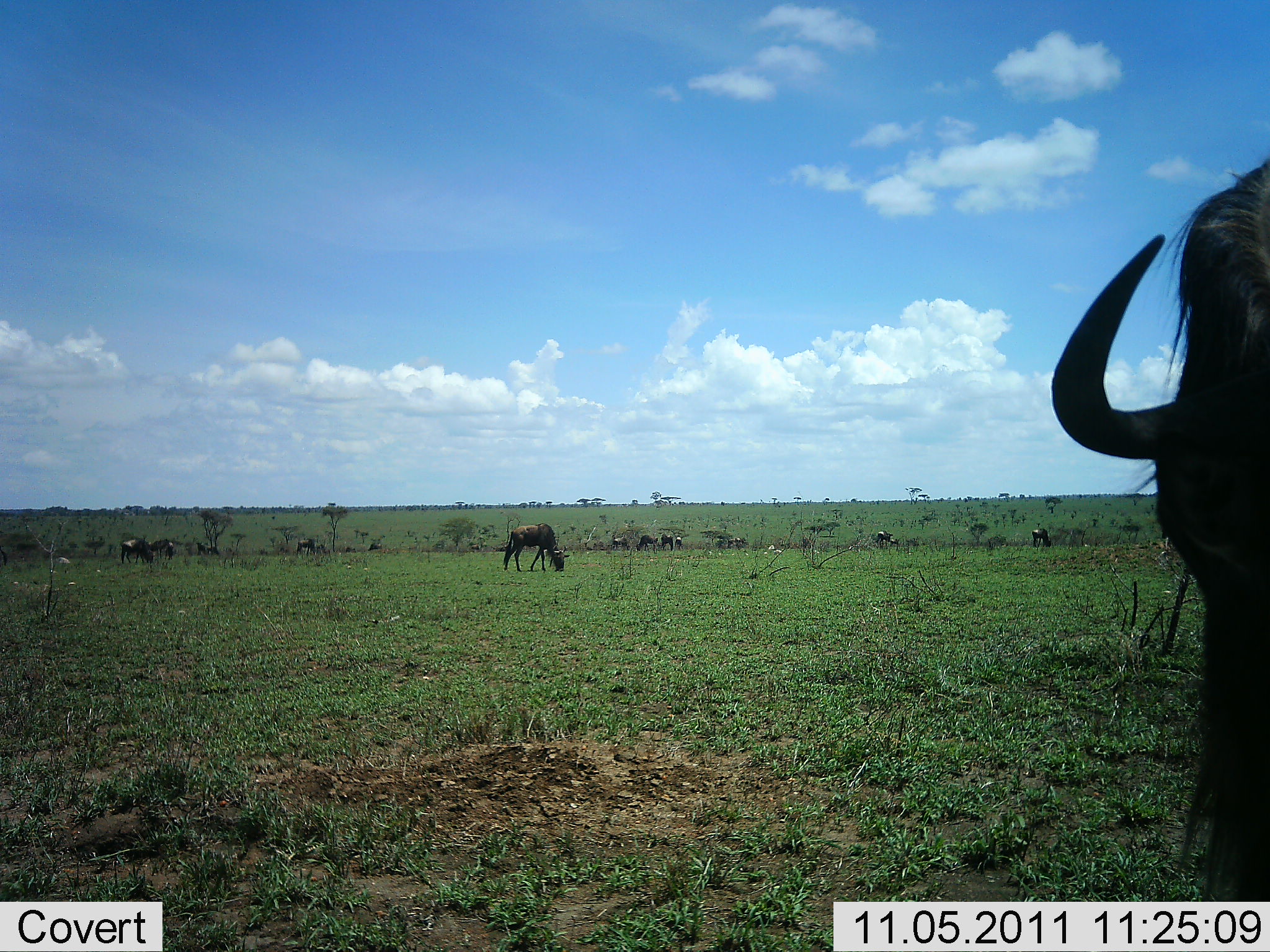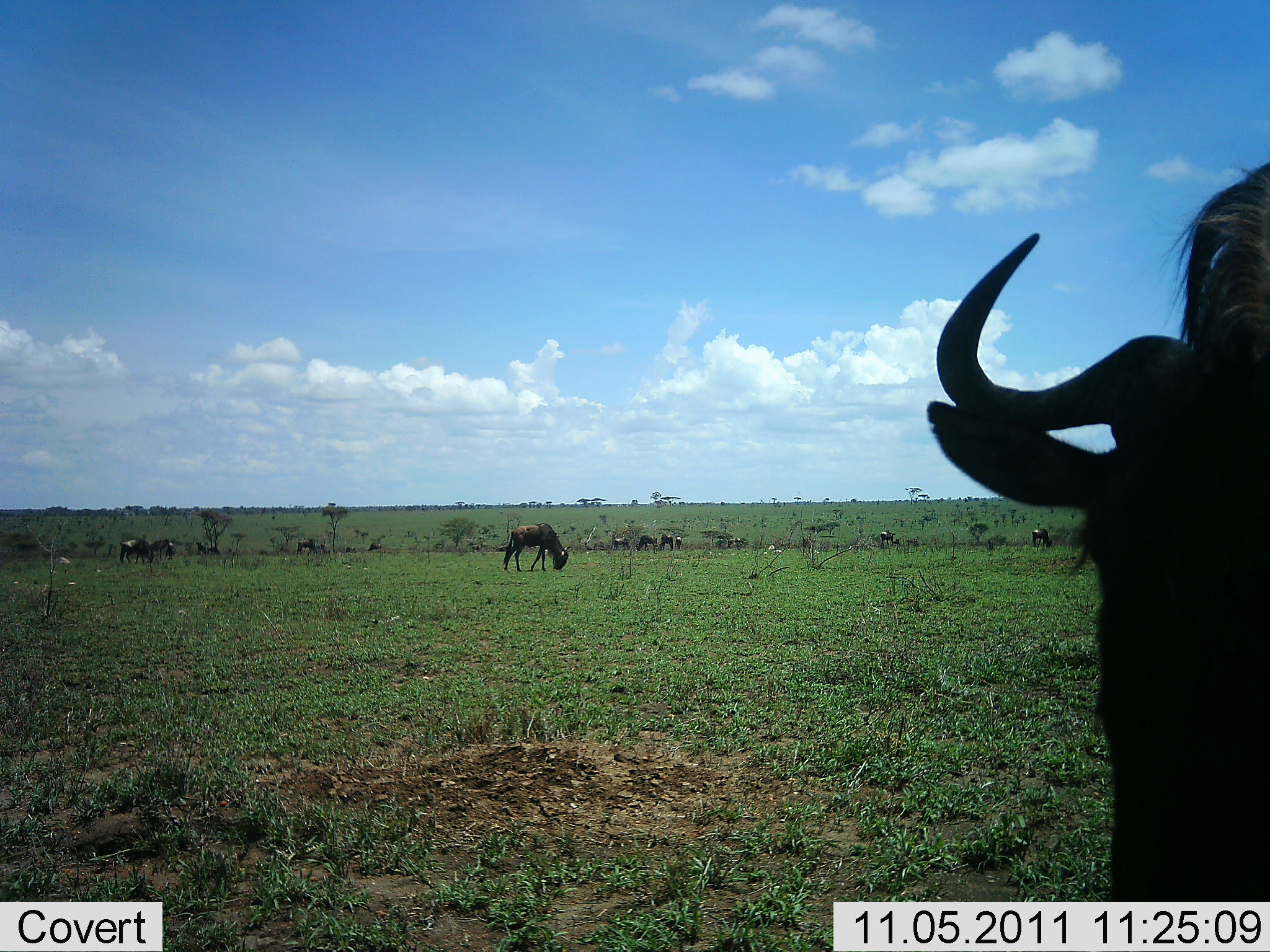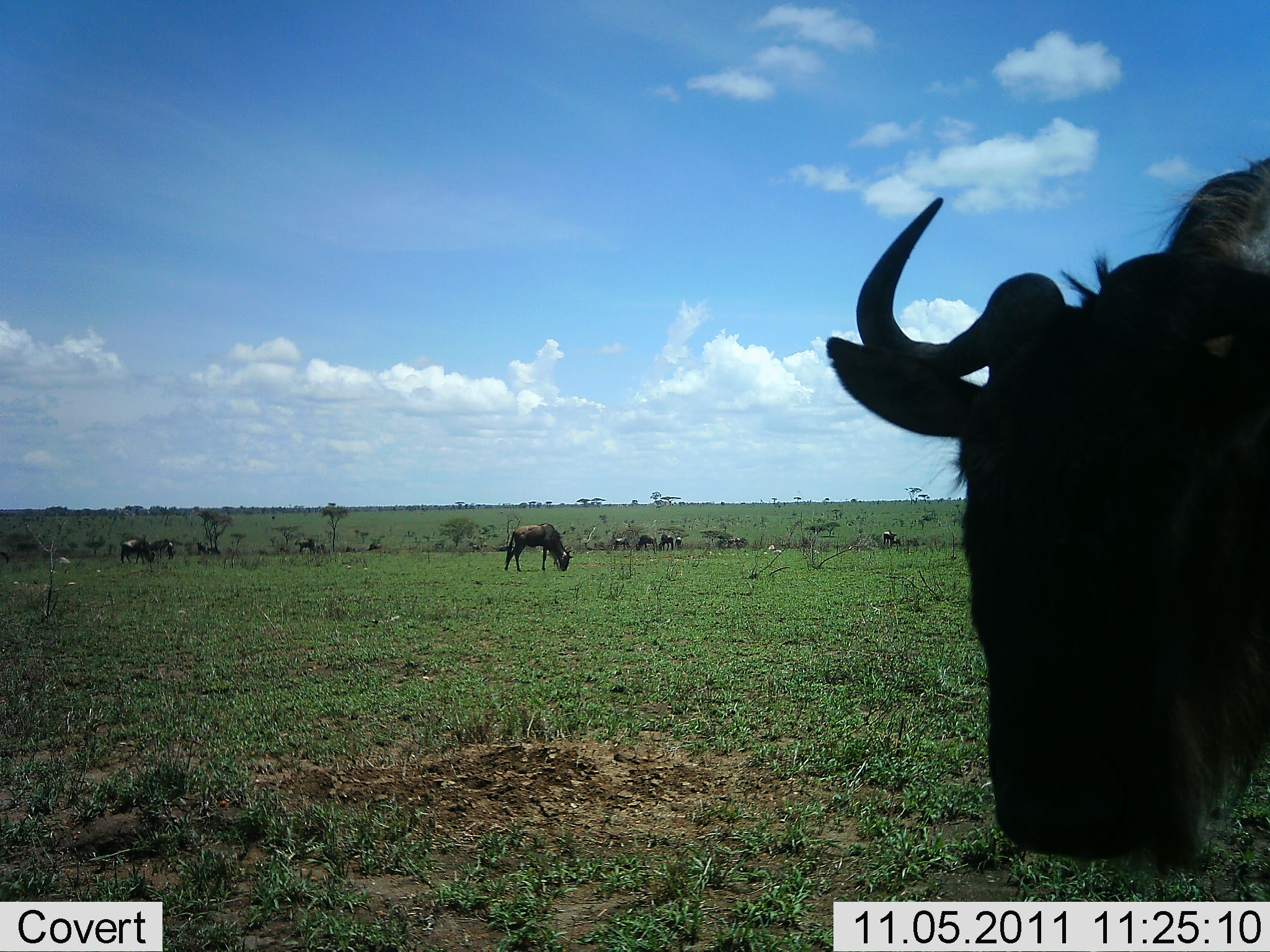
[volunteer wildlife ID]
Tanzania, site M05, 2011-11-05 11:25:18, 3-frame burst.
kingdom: Animalia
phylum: Chordata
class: Mammalia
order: Artiodactyla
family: Bovidae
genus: Connochaetes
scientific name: Connochaetes taurinus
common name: blue wildebeest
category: wildebeest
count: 11-50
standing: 42%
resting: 0%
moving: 33%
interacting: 0%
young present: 0%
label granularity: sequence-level